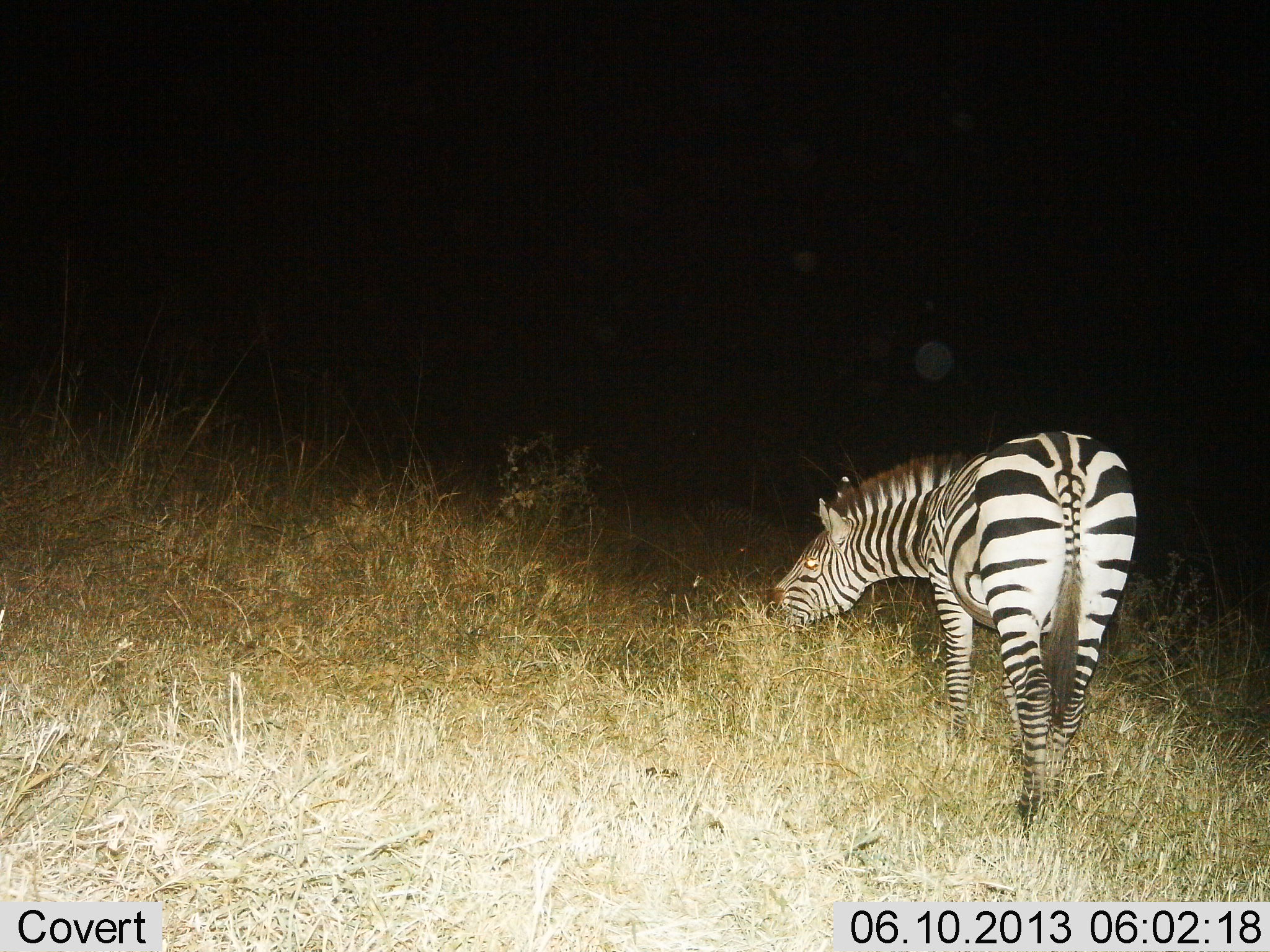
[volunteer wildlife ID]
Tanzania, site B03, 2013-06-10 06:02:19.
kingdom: Animalia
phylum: Chordata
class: Mammalia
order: Perissodactyla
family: Equidae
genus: Equus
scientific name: Equus quagga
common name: plains zebra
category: zebra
Zebra (plains zebra) (Equus quagga), count 1. Behavior (volunteer vote fractions): standing 20%, resting 0%, moving 0%, interacting 0%. Young present (vote fraction): 0%. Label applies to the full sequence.